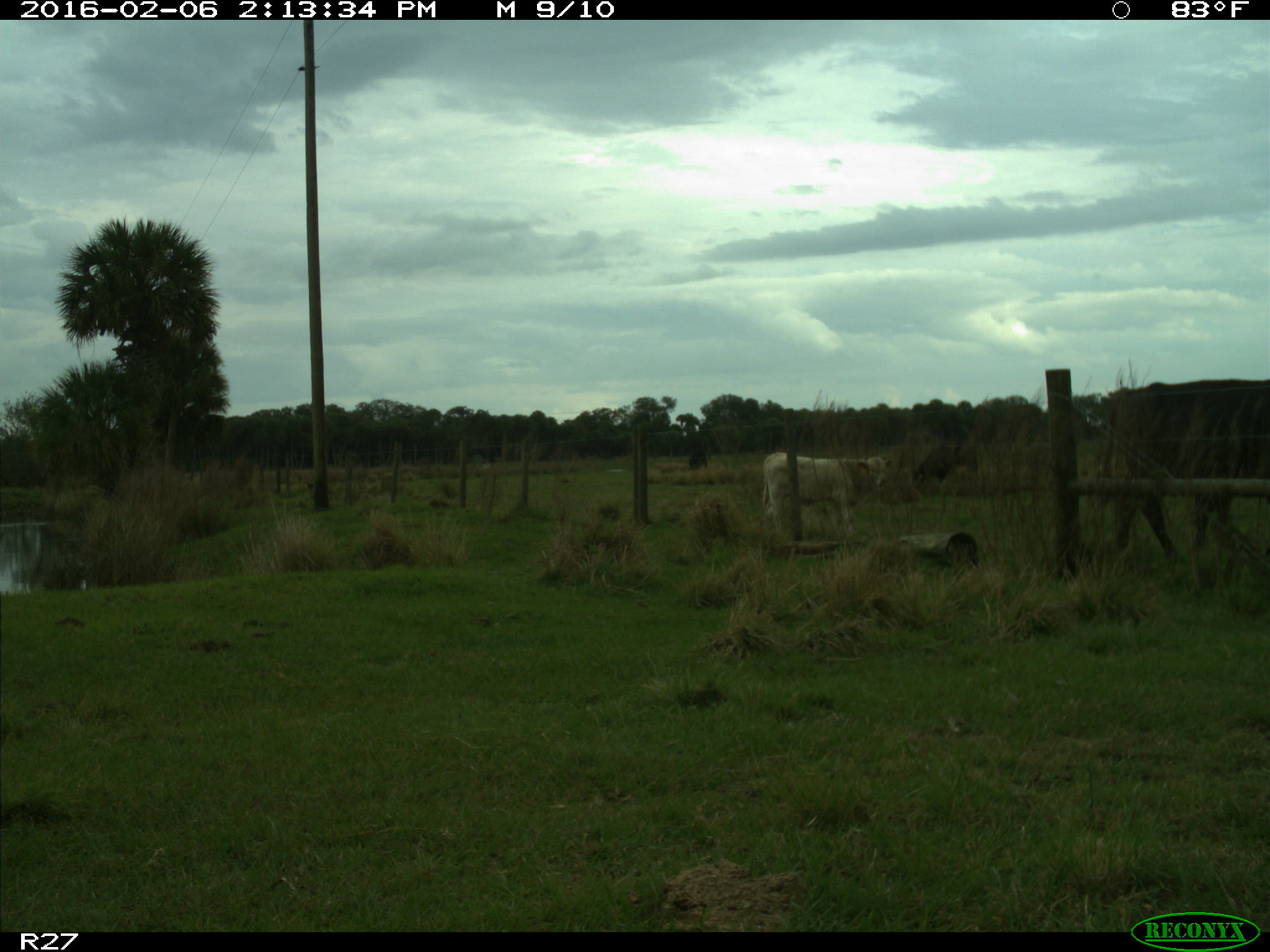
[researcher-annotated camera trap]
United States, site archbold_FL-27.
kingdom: Animalia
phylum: Chordata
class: Mammalia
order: Artiodactyla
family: Bovidae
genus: Bos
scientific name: Bos taurus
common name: domestic cow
Bos taurus (domestic cow).